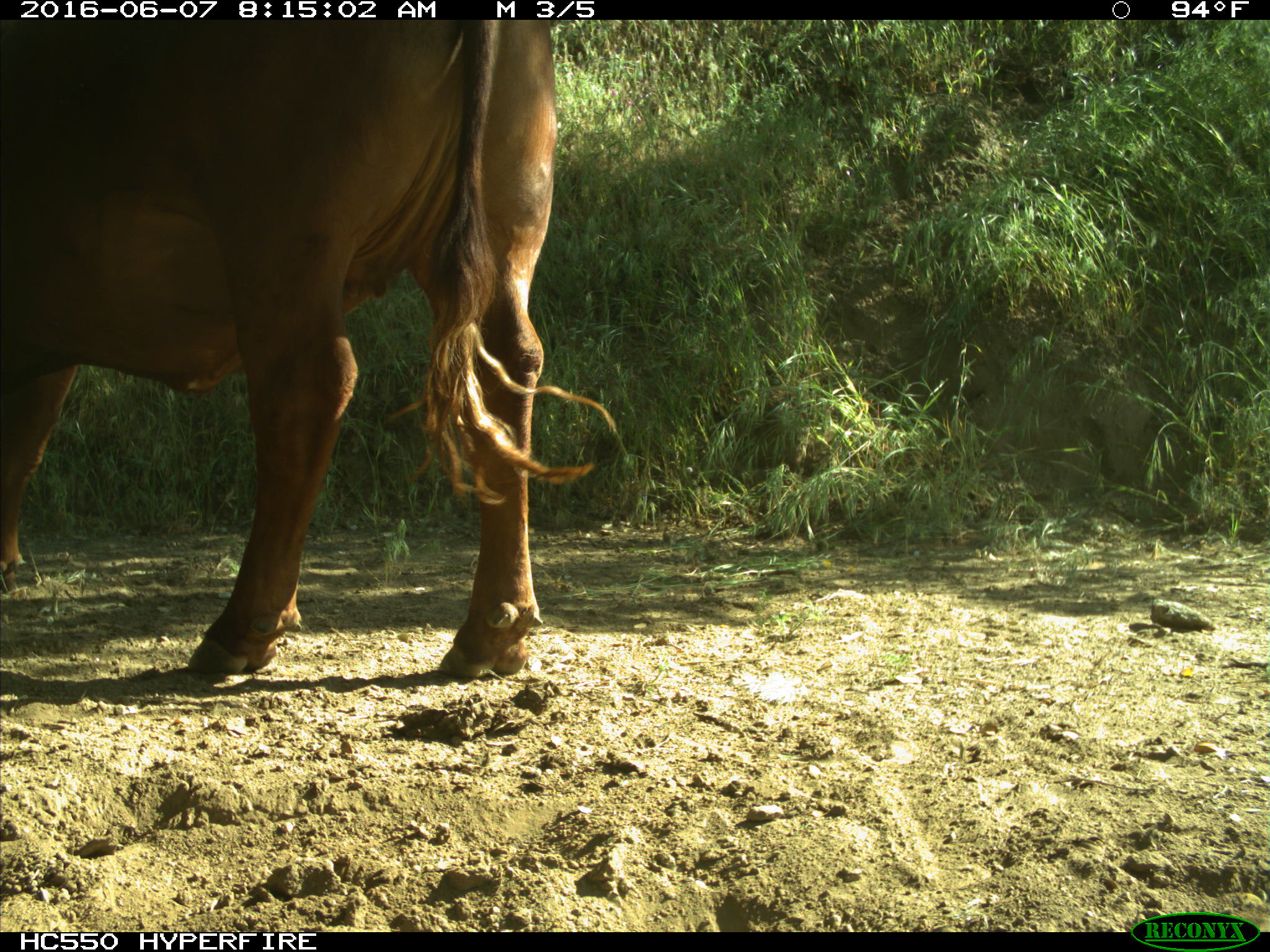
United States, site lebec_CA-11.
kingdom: Animalia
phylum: Chordata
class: Mammalia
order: Artiodactyla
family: Bovidae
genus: Bos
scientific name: Bos taurus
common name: domestic cow